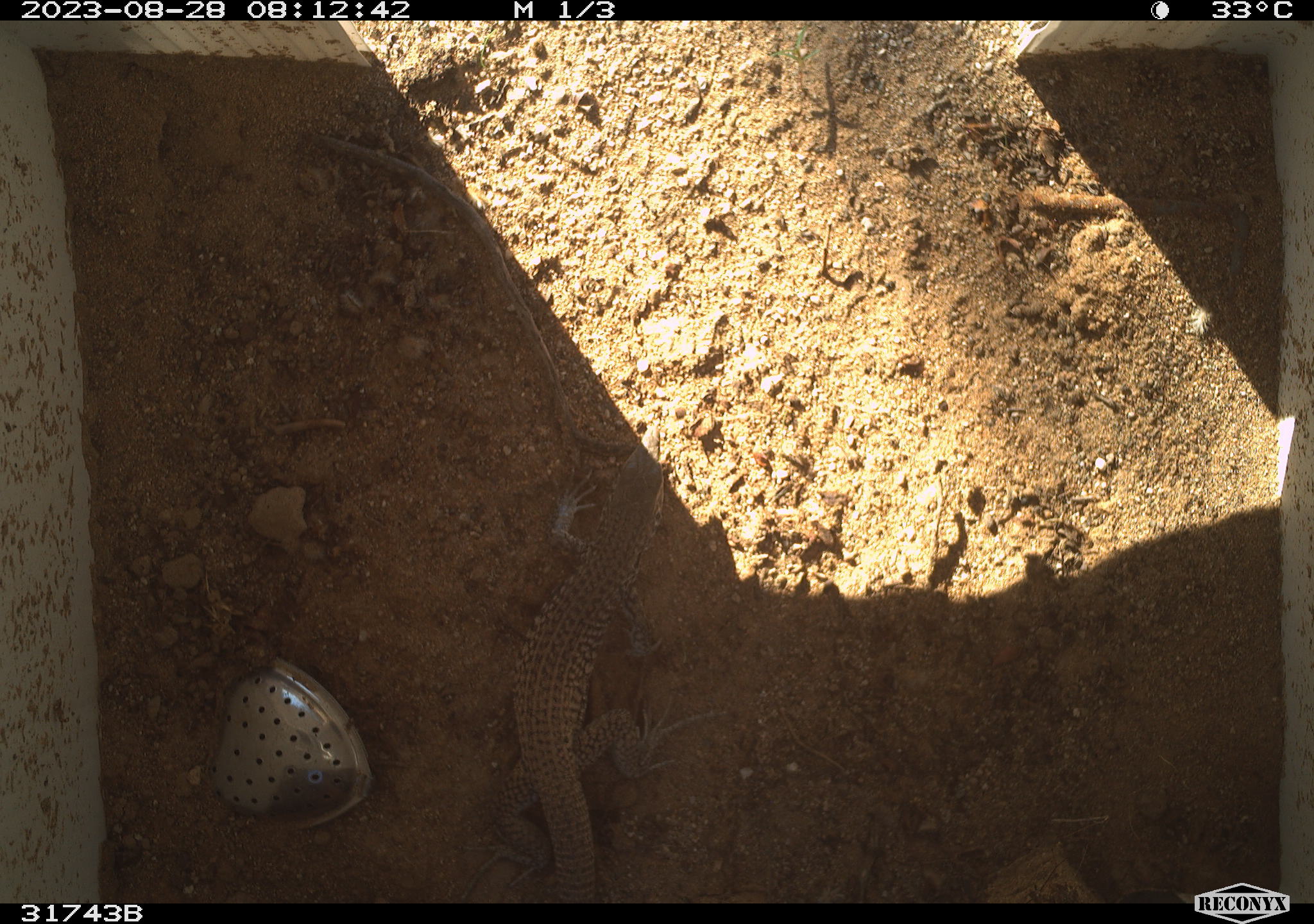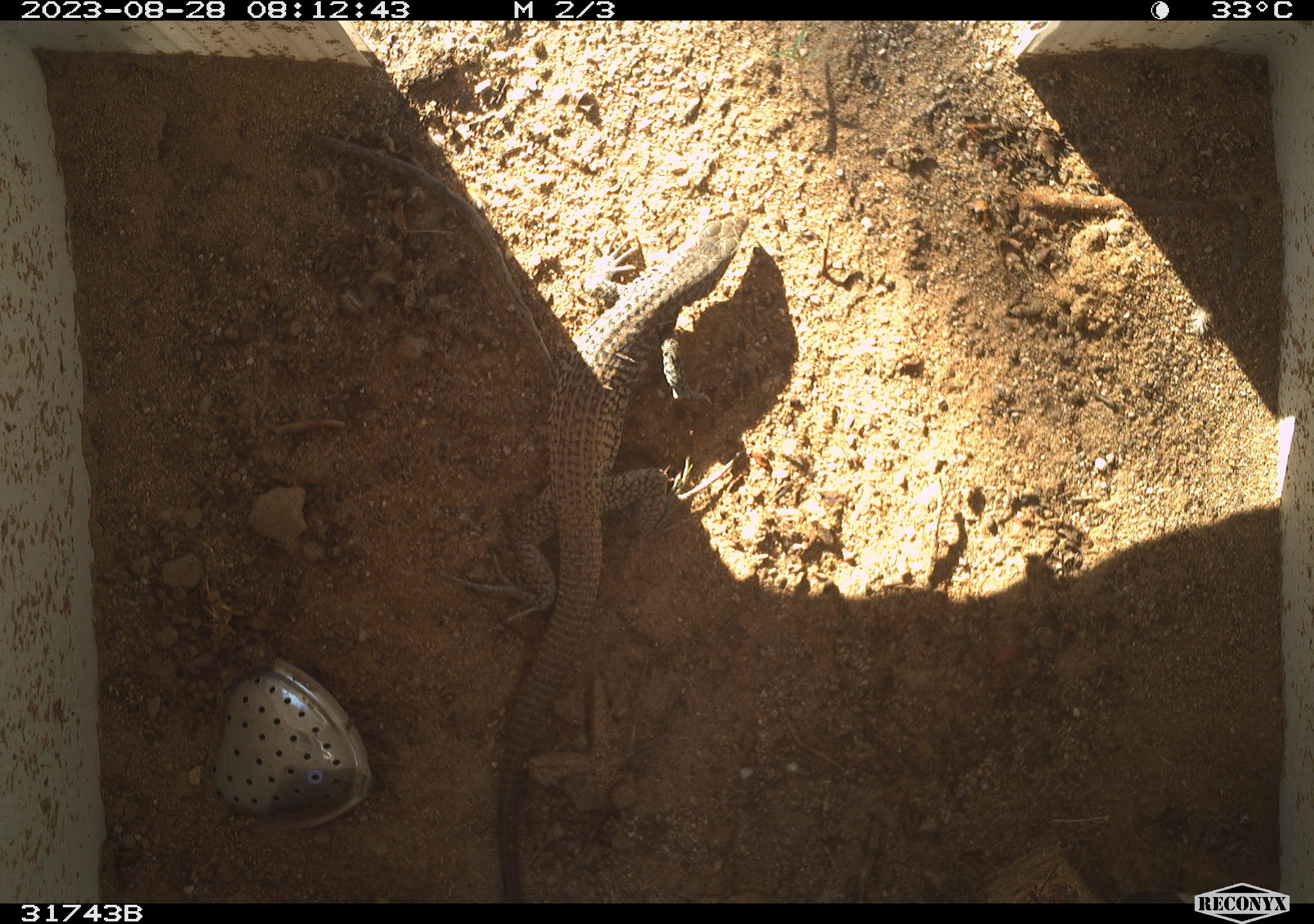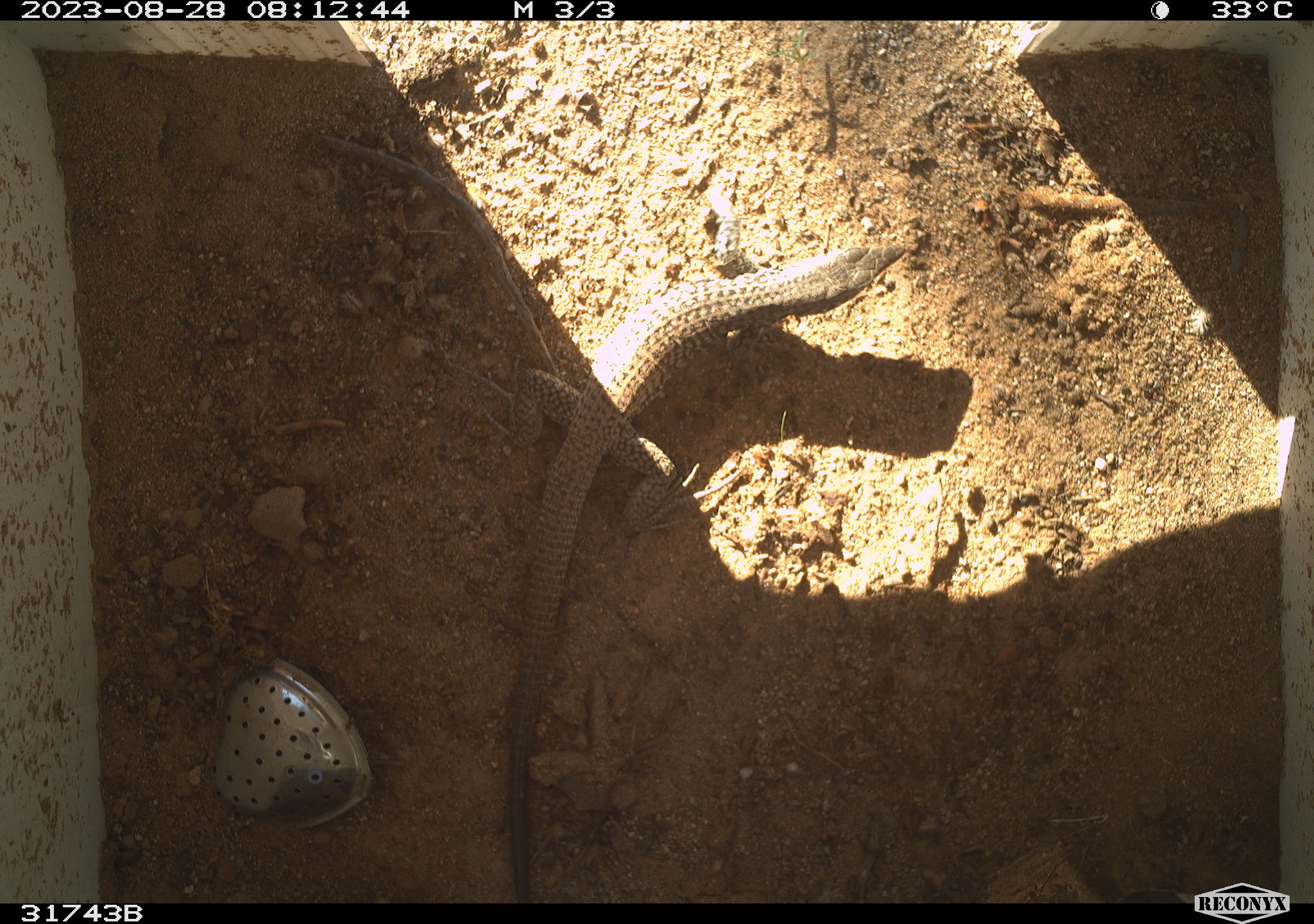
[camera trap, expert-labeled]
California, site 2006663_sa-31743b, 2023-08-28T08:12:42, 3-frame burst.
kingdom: Animalia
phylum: Chordata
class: Reptilia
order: Squamata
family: Teiidae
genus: Aspidoscelis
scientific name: Aspidoscelis tigris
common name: western whiptail